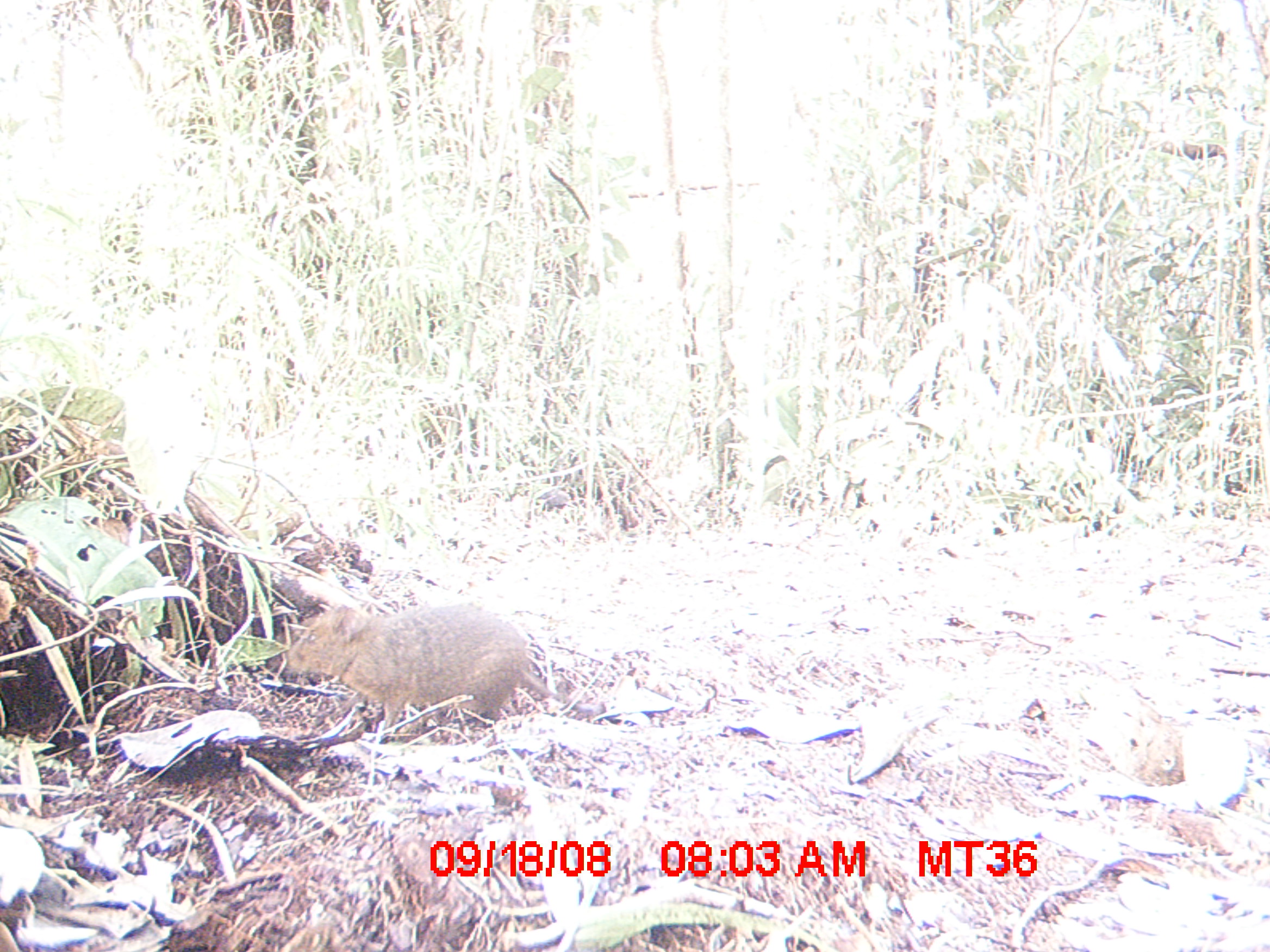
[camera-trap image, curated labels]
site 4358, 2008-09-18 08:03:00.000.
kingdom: Animalia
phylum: Chordata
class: Mammalia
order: Rodentia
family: Nesomyidae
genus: Nesomys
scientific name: Nesomys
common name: nesomys rodents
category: nesomys sp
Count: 1.